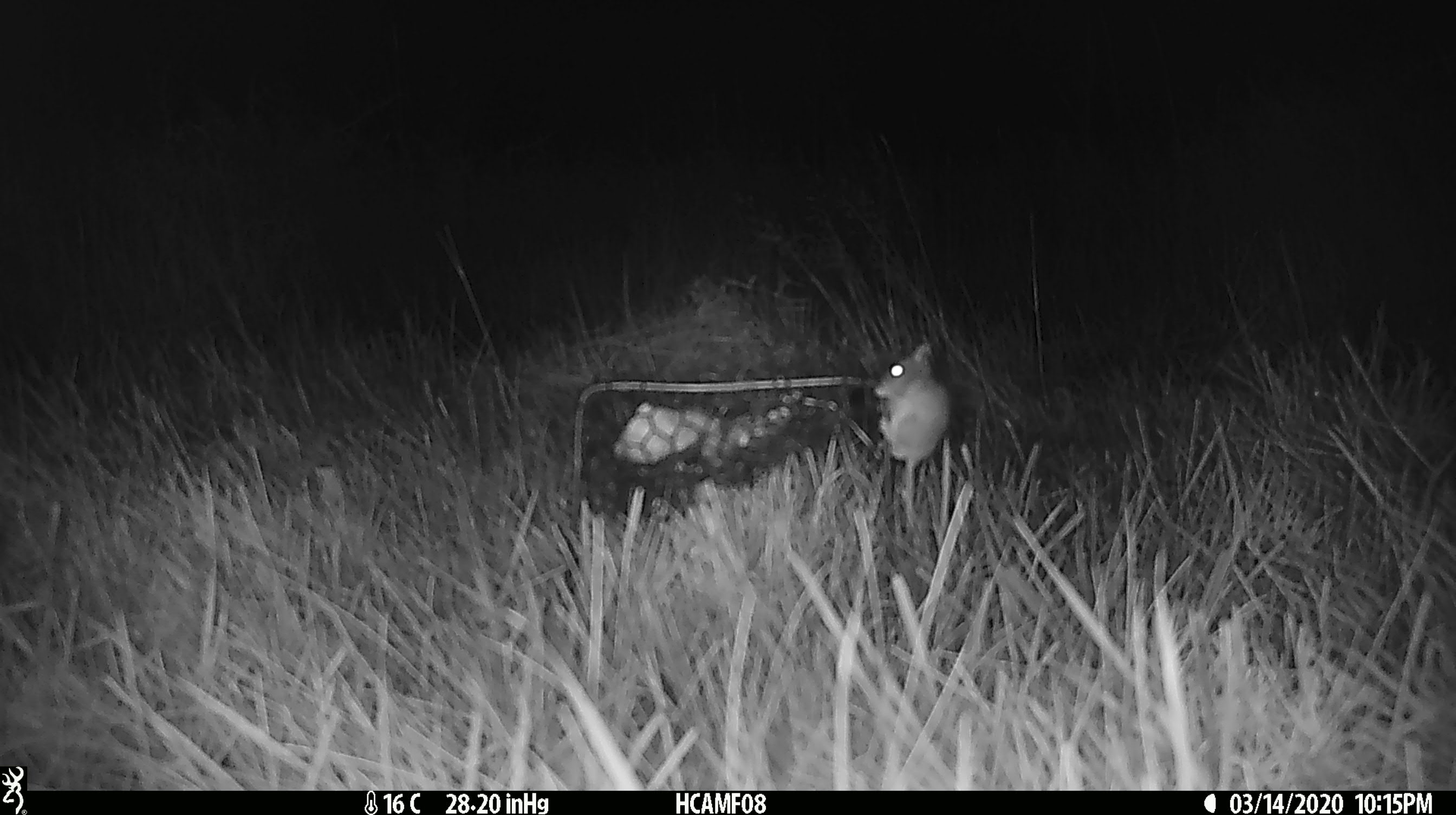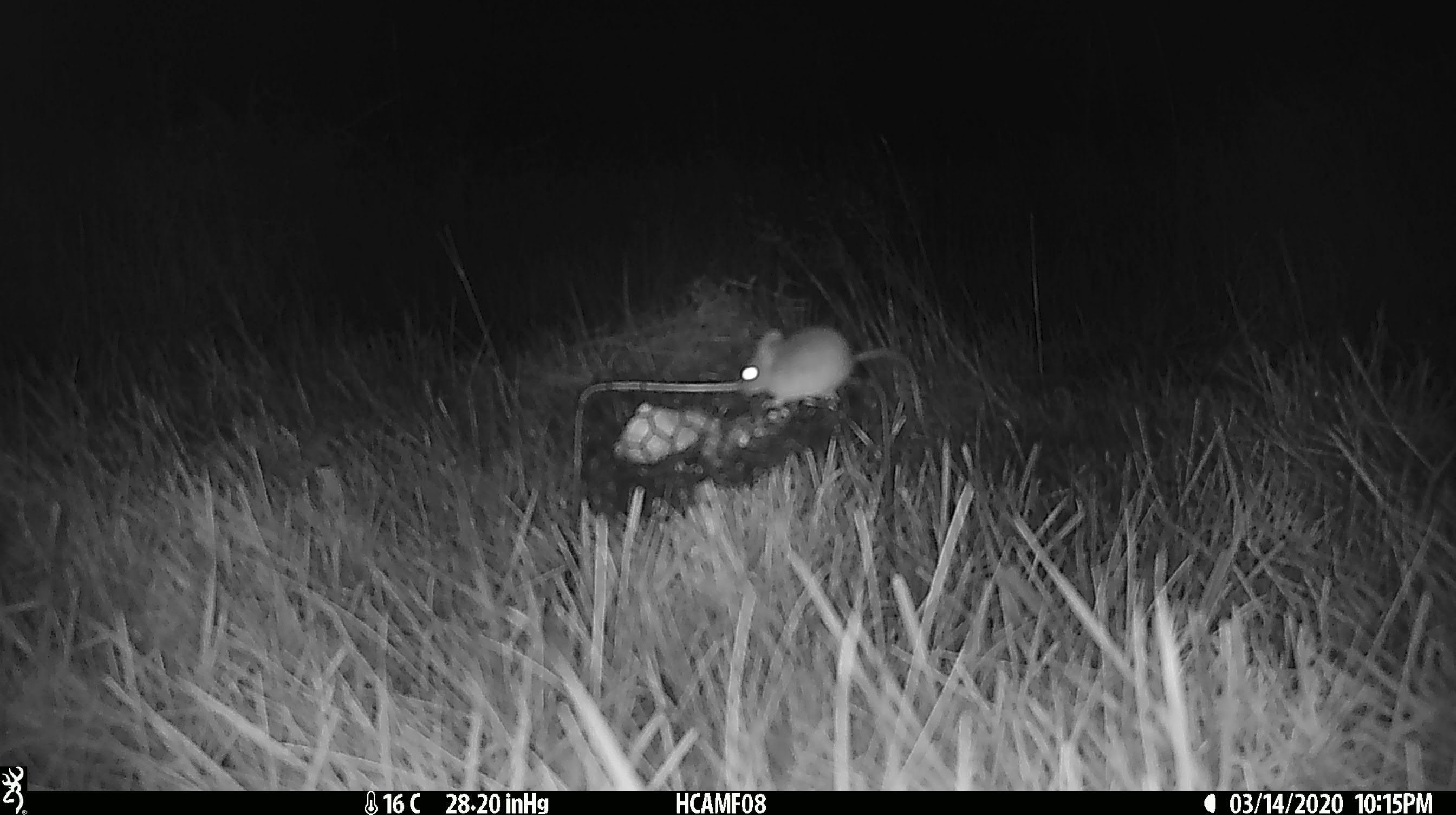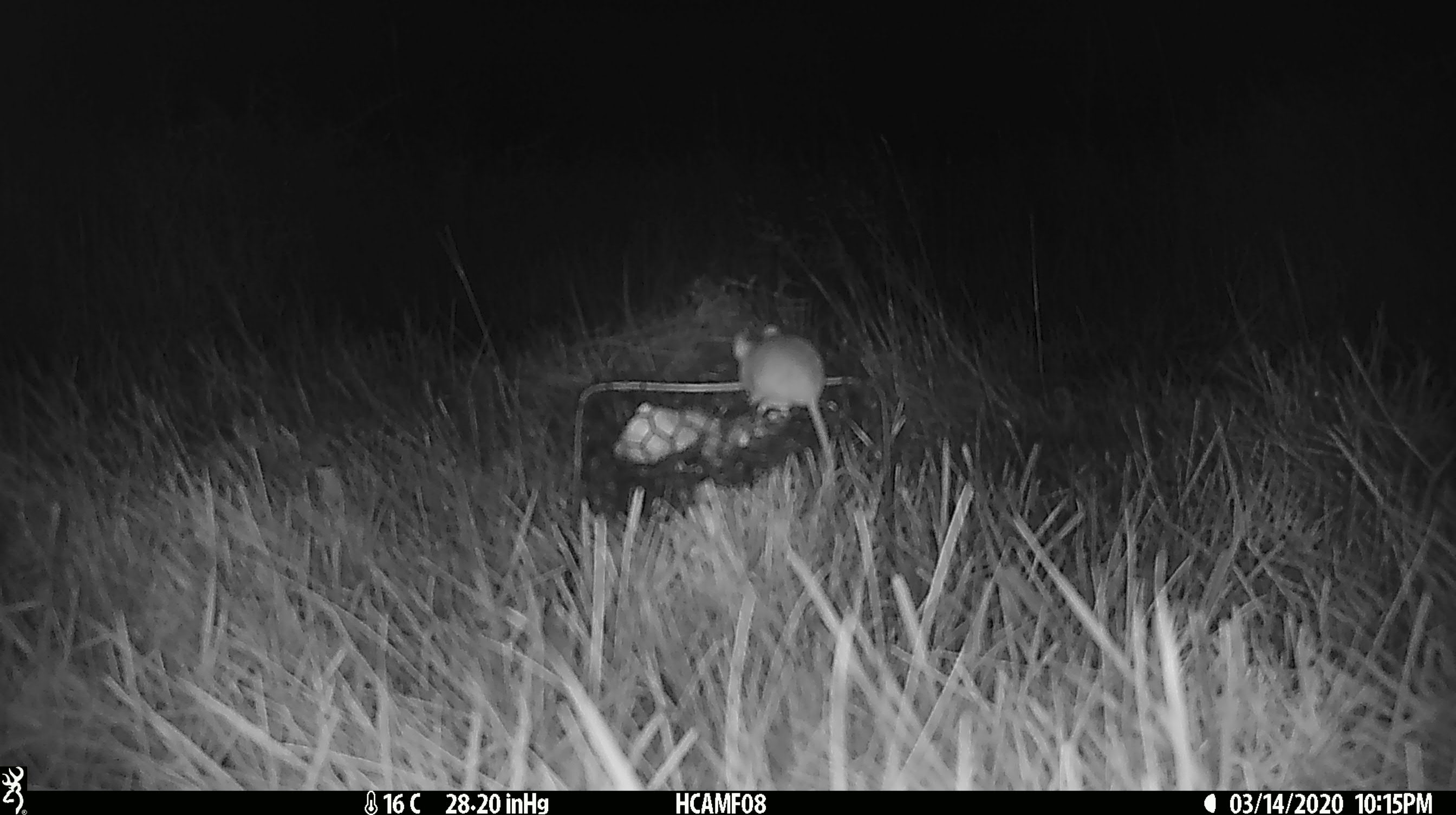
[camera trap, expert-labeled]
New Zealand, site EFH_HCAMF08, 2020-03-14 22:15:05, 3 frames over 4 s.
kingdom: Animalia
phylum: Chordata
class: Mammalia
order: Rodentia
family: Muridae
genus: Mus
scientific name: Mus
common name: mouse